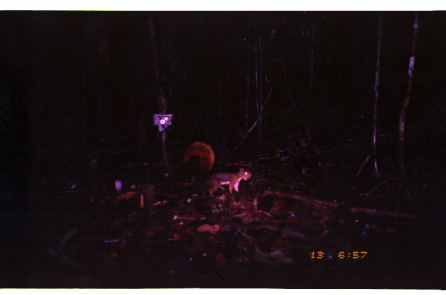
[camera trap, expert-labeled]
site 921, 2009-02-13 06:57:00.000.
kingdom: Animalia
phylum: Chordata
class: Mammalia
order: Rodentia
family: Sciuridae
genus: Sciurus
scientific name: Sciurus igniventris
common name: northern amazon red squirrel